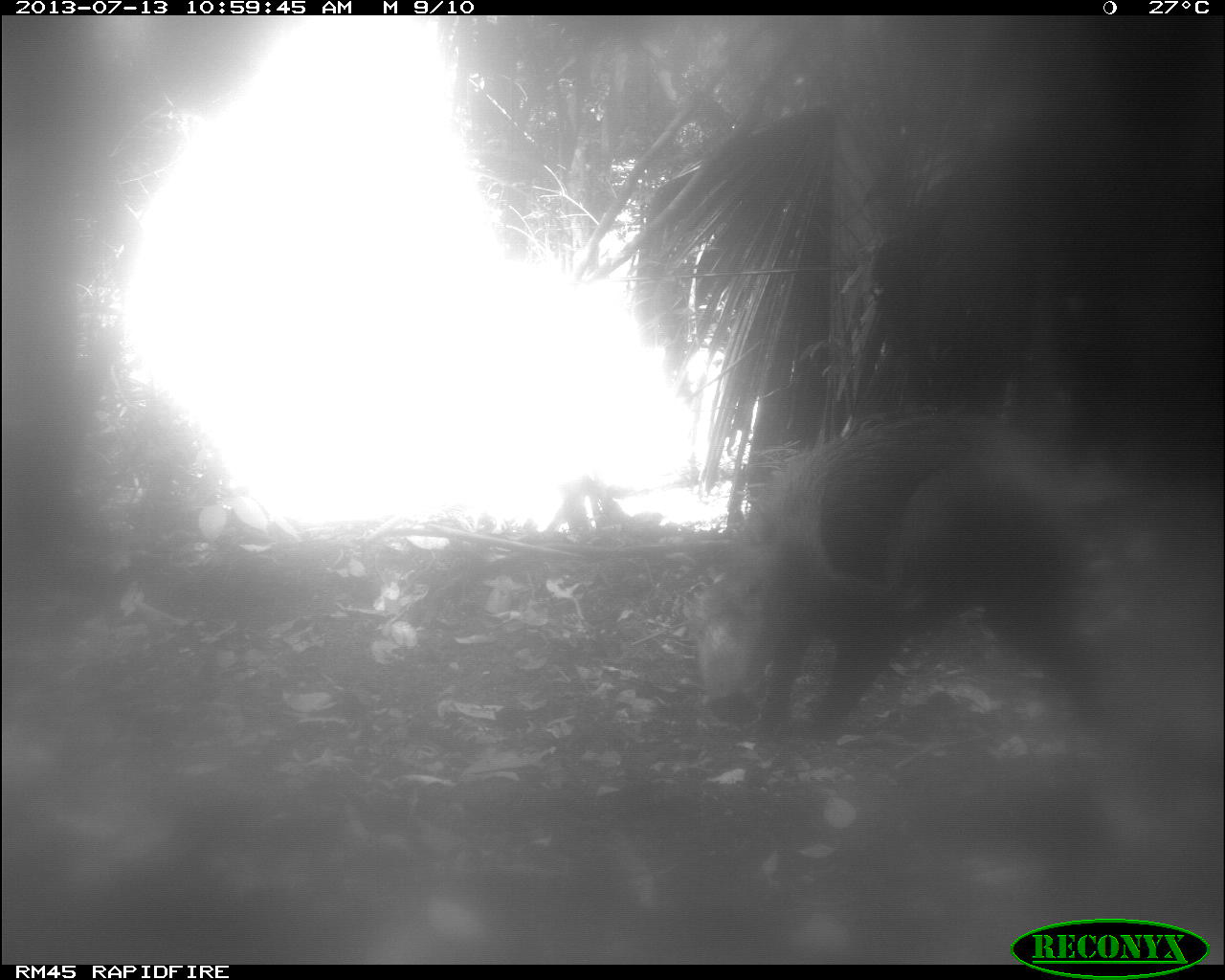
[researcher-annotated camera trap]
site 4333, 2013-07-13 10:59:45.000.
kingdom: Animalia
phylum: Chordata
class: Mammalia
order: Artiodactyla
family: Tayassuidae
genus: Tayassu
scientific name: Tayassu pecari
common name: white-lipped peccary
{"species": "Tayassu pecari (white-lipped peccary)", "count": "1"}